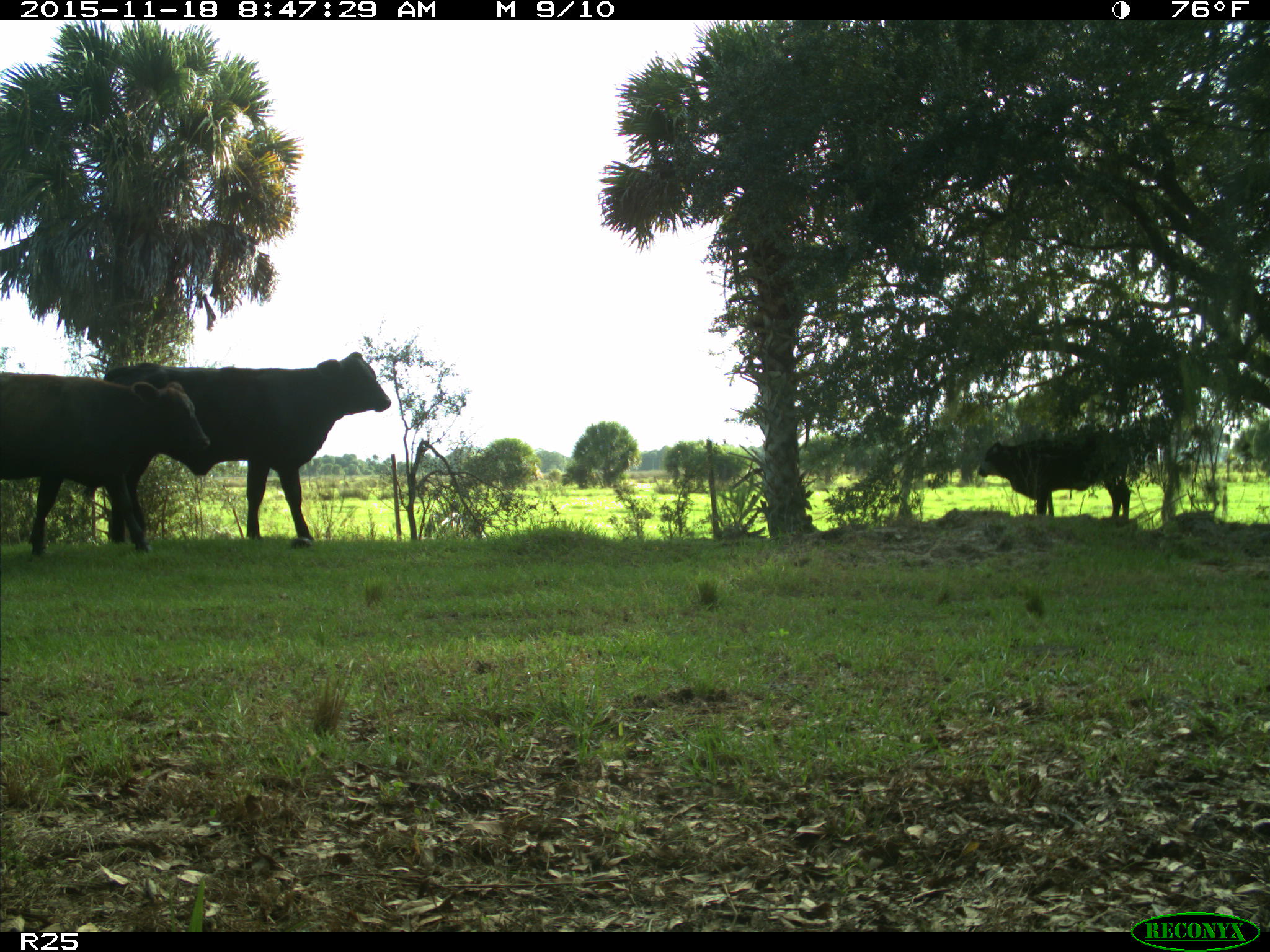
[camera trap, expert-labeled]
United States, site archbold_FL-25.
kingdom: Animalia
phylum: Chordata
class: Mammalia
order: Artiodactyla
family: Bovidae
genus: Bos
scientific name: Bos taurus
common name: domestic cow